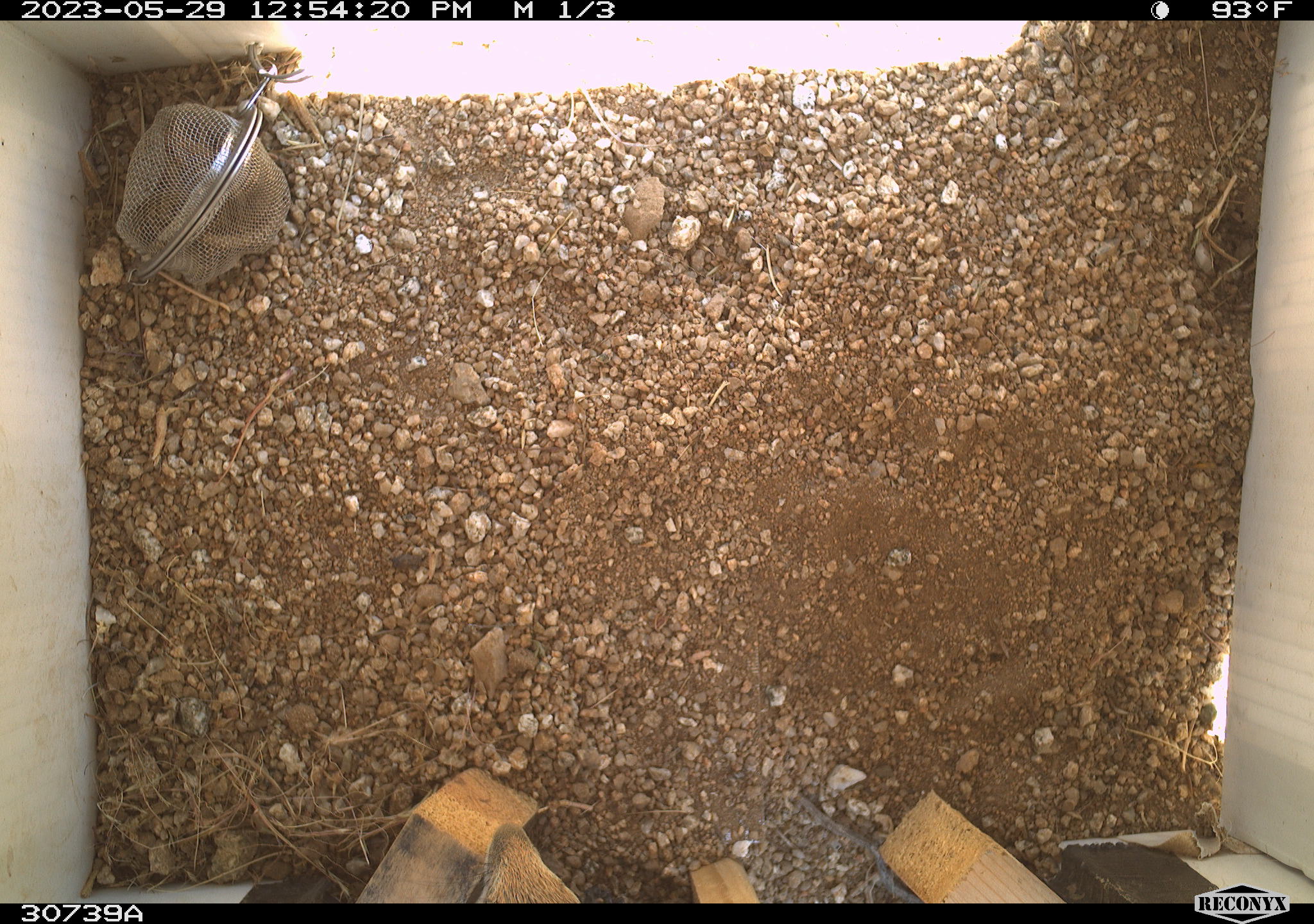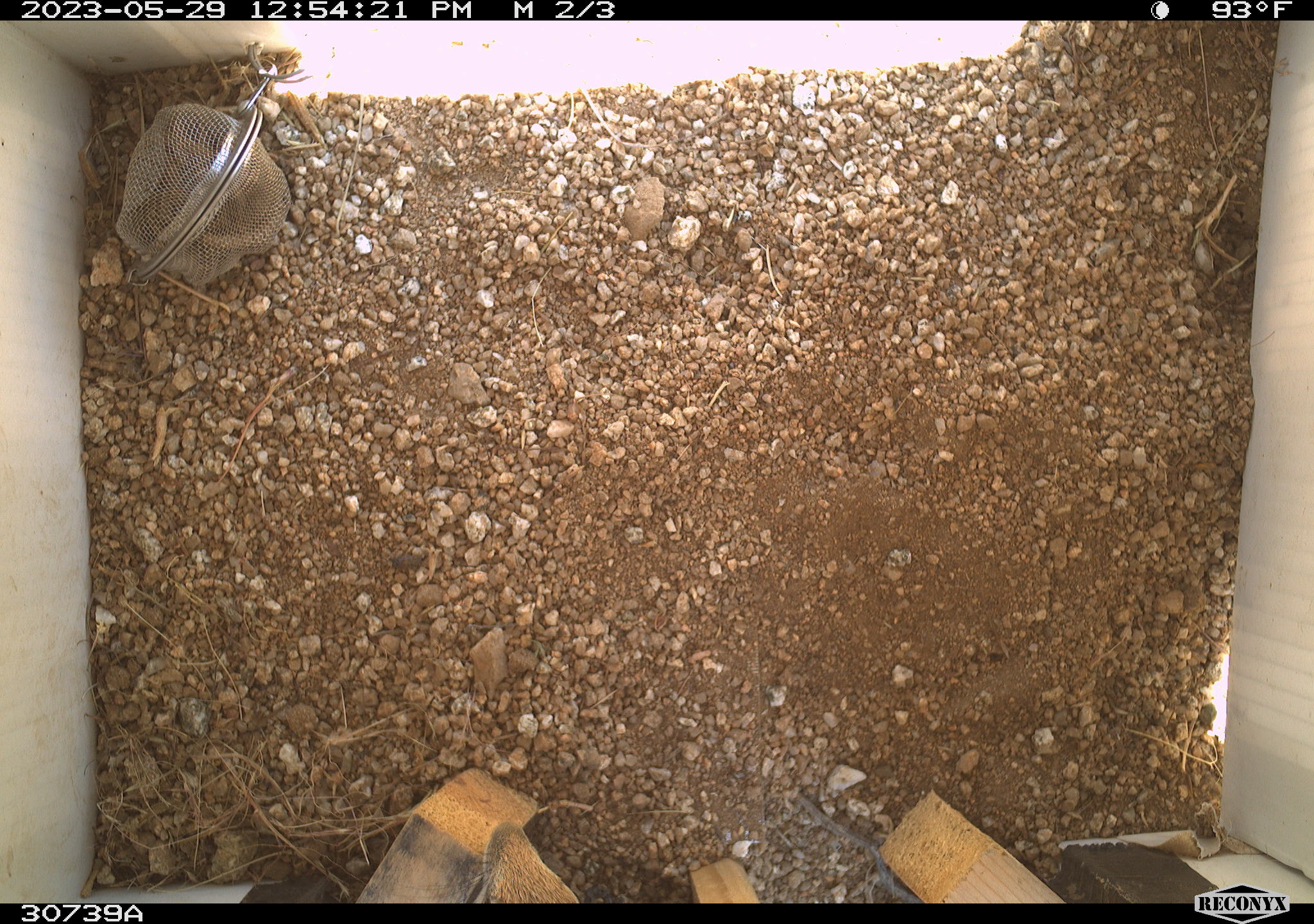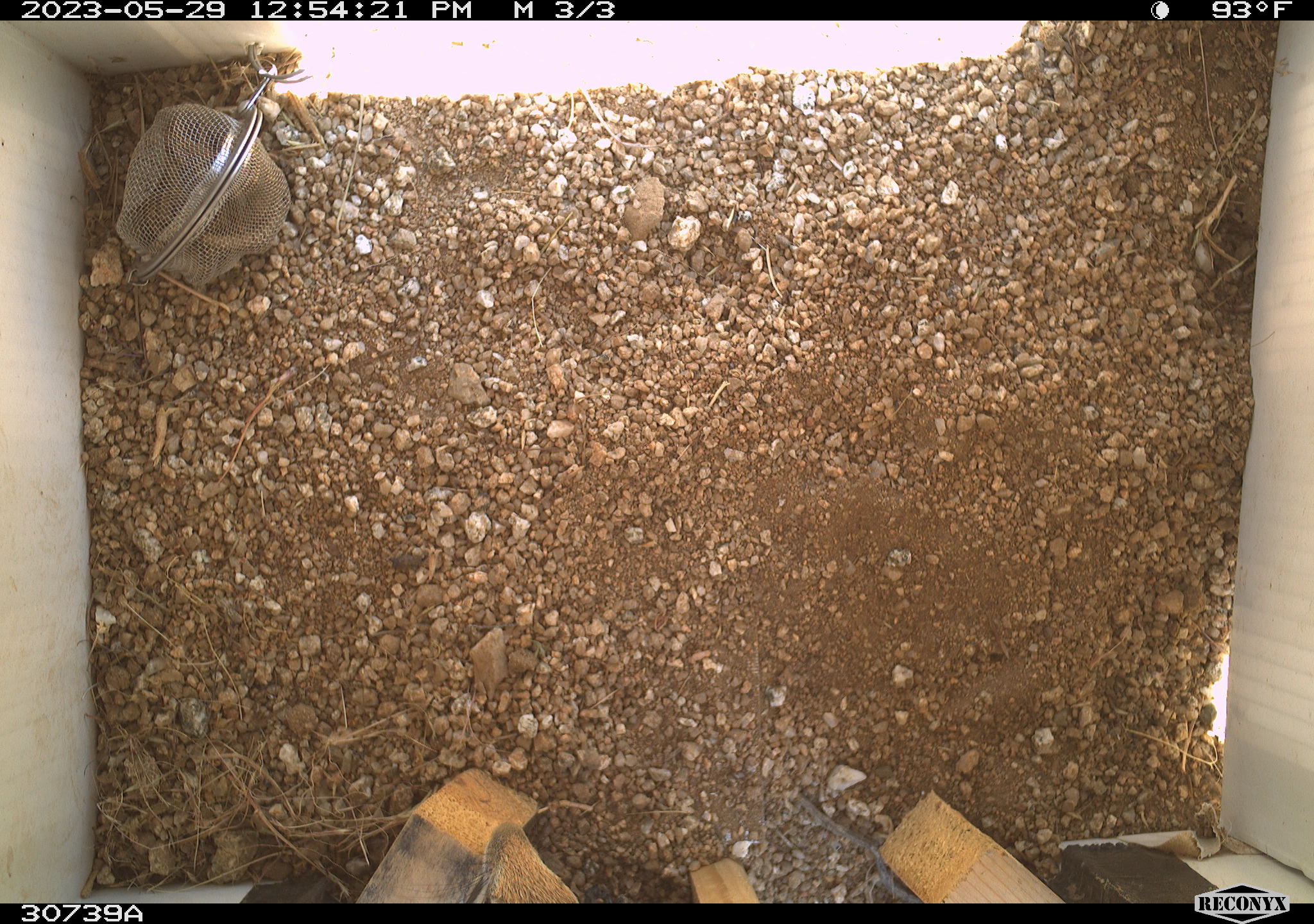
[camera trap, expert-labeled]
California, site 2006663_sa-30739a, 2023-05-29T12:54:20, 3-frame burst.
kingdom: Animalia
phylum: Chordata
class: Mammalia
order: Rodentia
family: Sciuridae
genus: Ammospermophilus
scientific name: Ammospermophilus leucurus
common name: white-tailed antelope squirrel